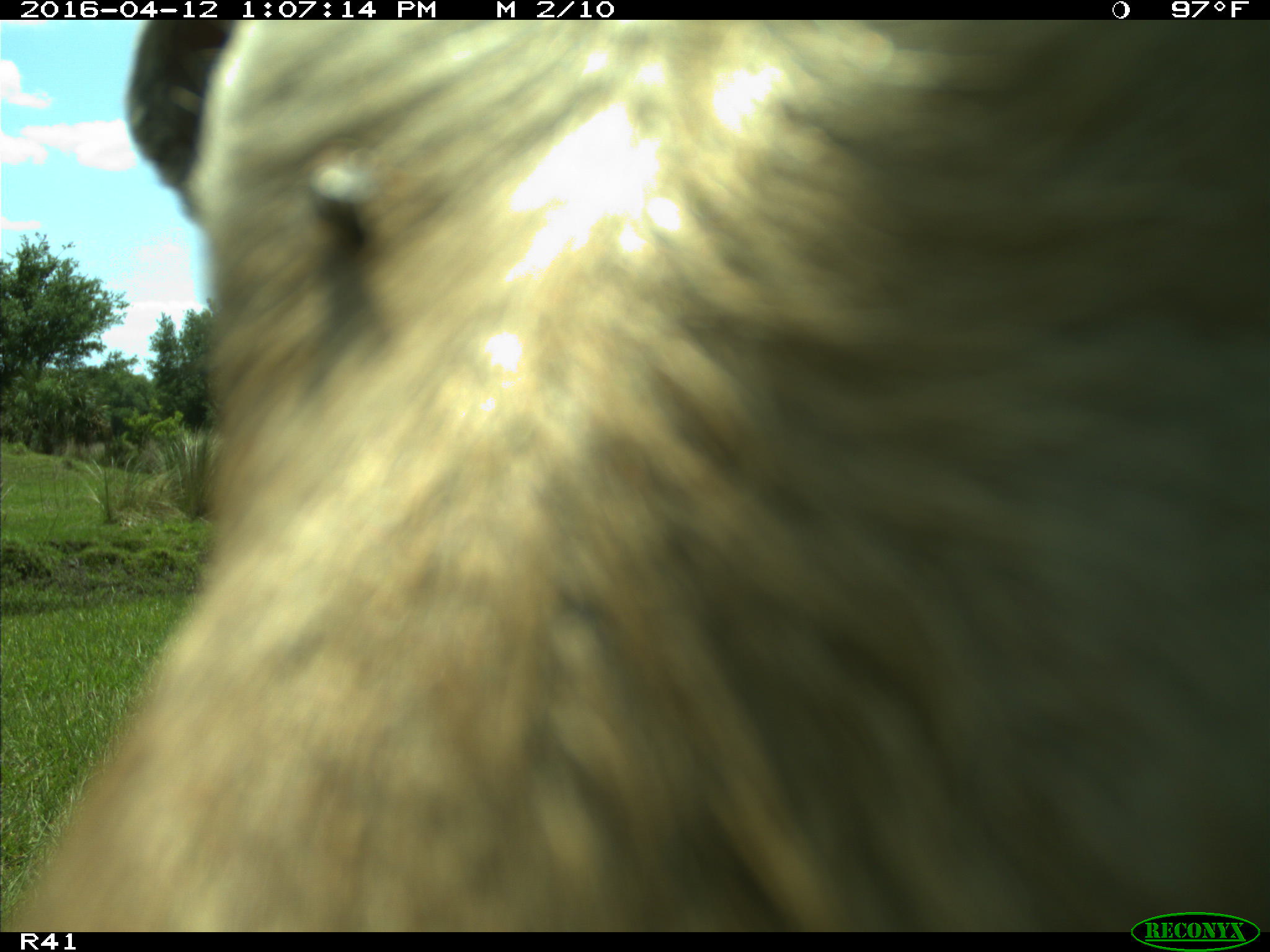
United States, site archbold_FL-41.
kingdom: Animalia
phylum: Chordata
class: Mammalia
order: Artiodactyla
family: Bovidae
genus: Bos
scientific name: Bos taurus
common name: domestic cow